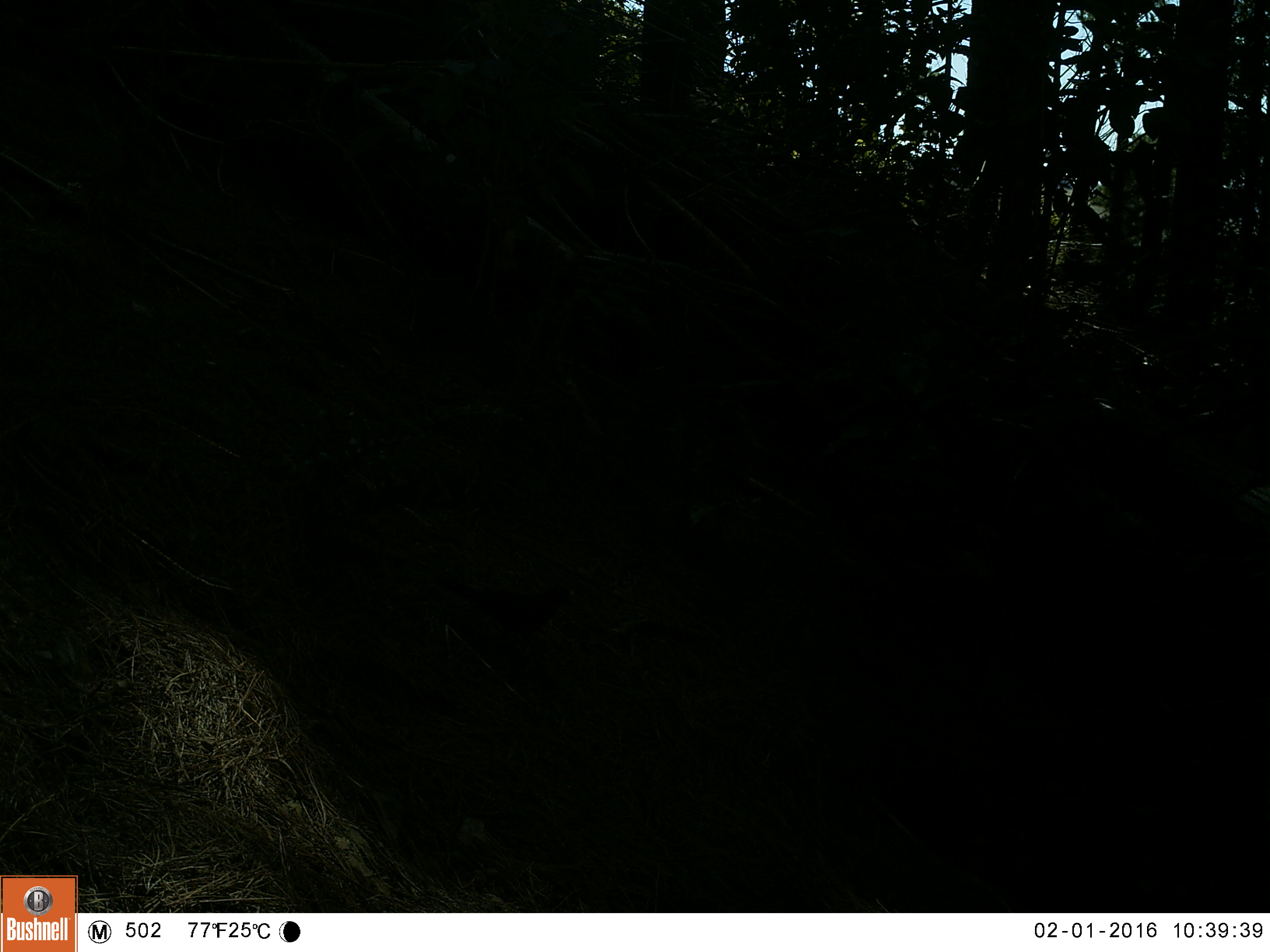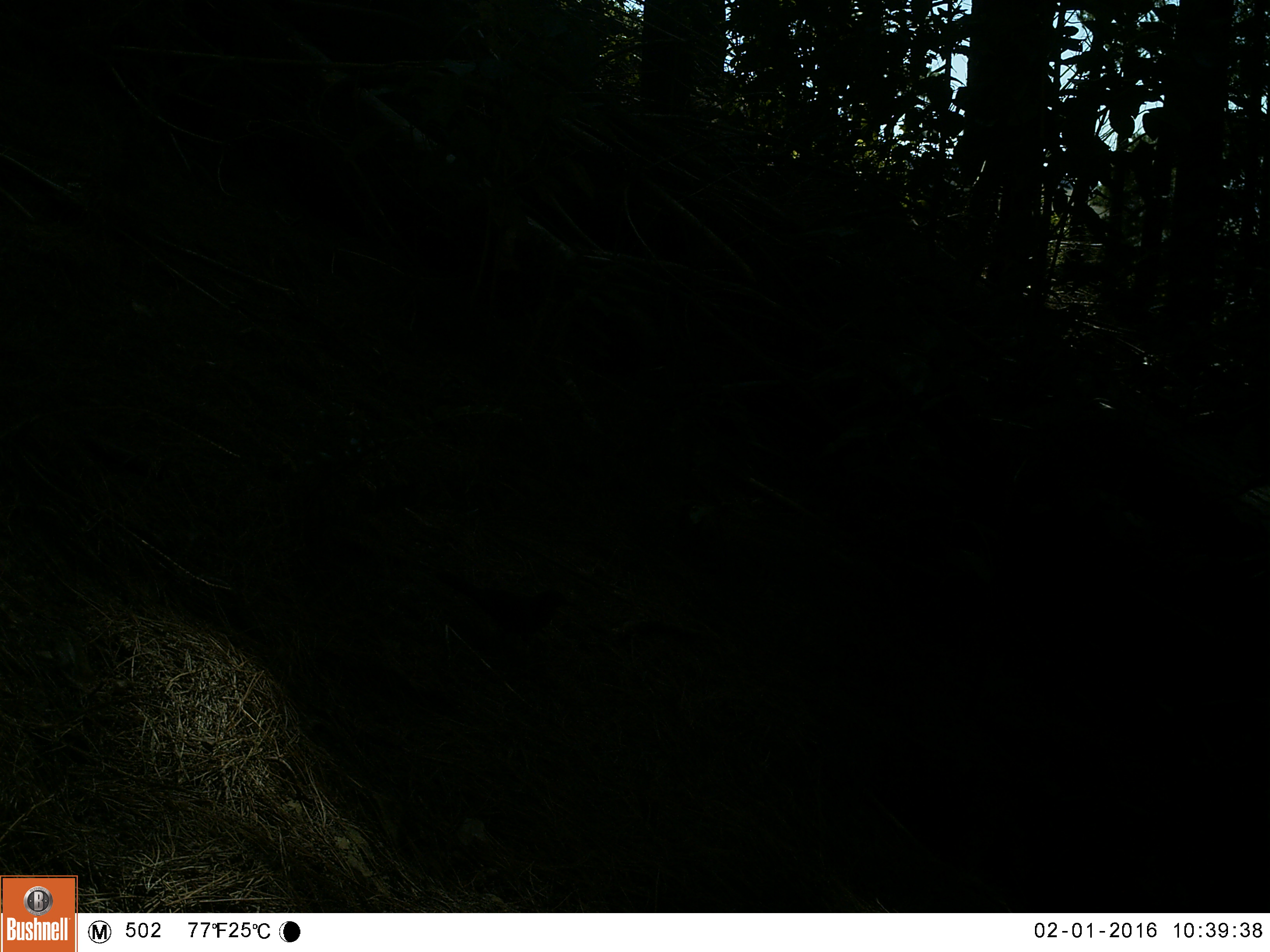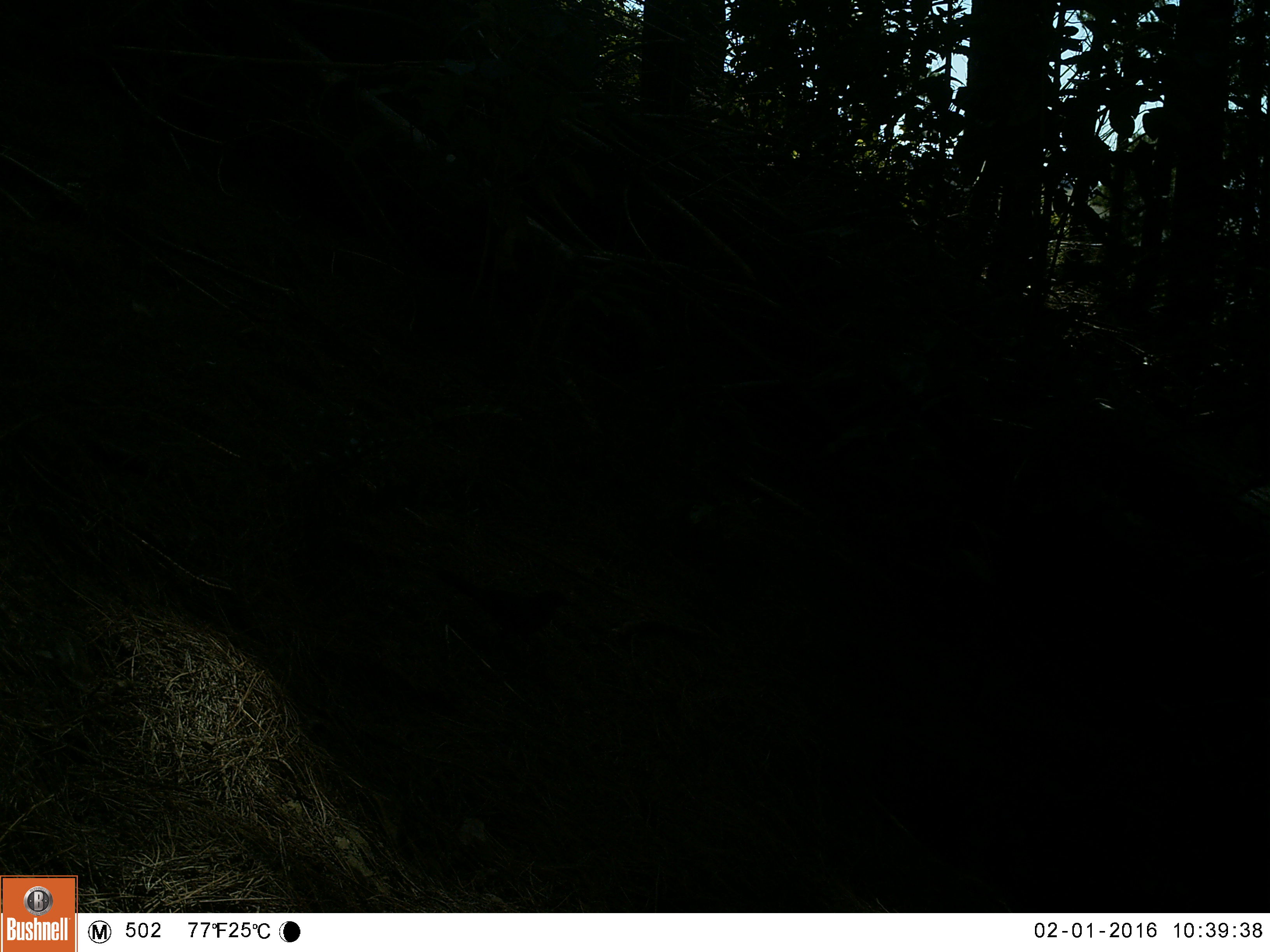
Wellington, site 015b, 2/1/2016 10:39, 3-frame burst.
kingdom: Animalia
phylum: Chordata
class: Aves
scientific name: Aves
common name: bird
Bird (Aves).